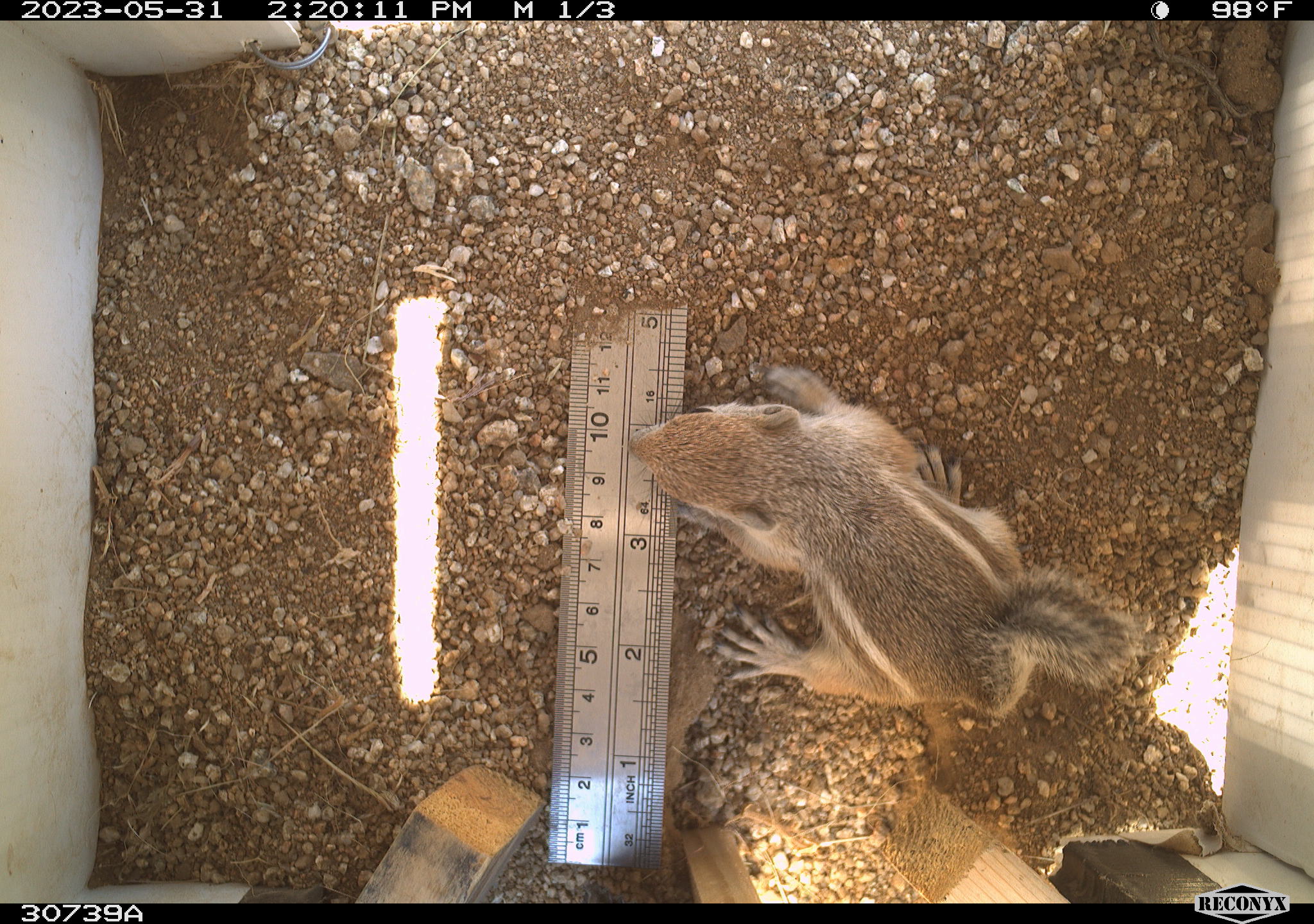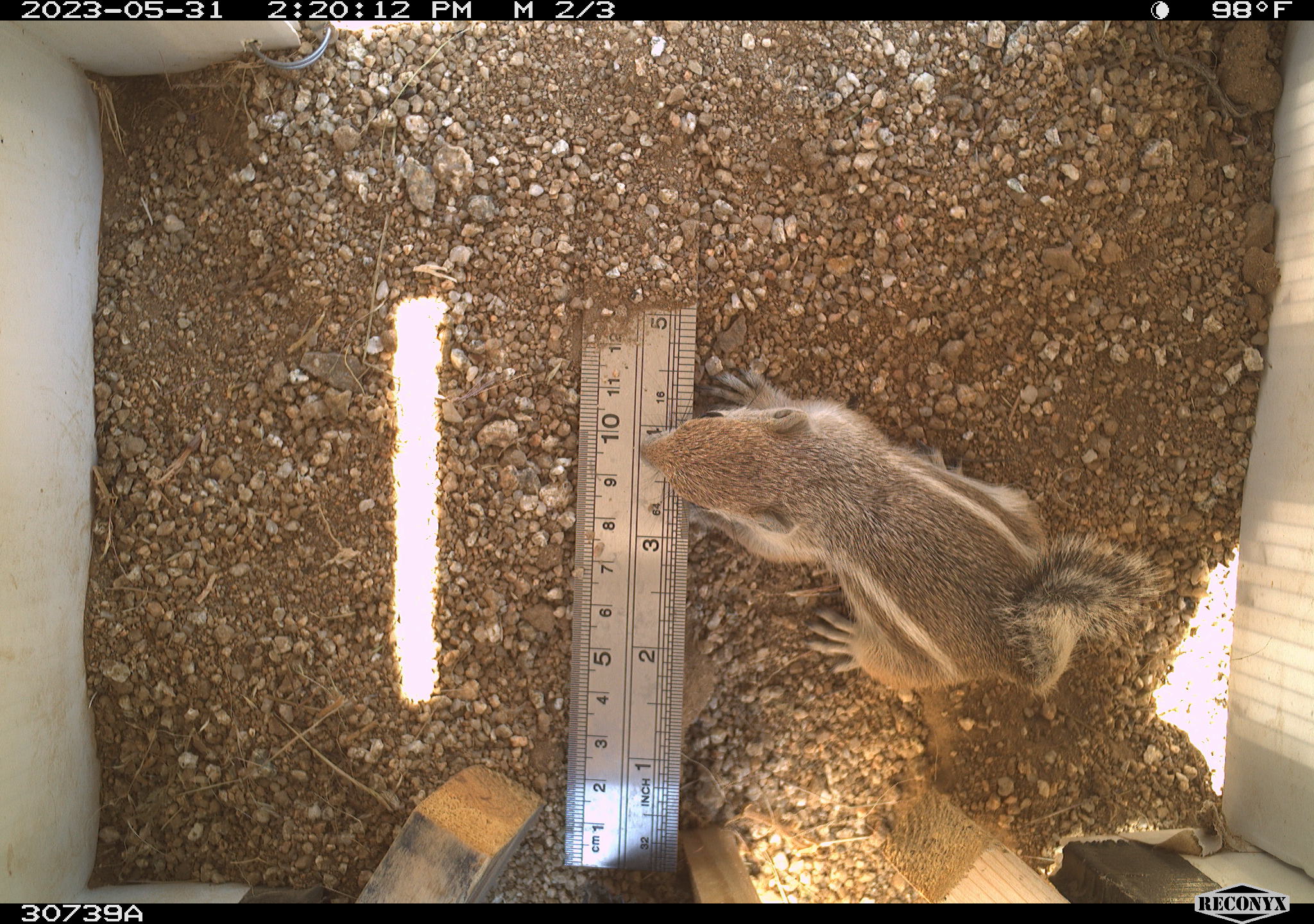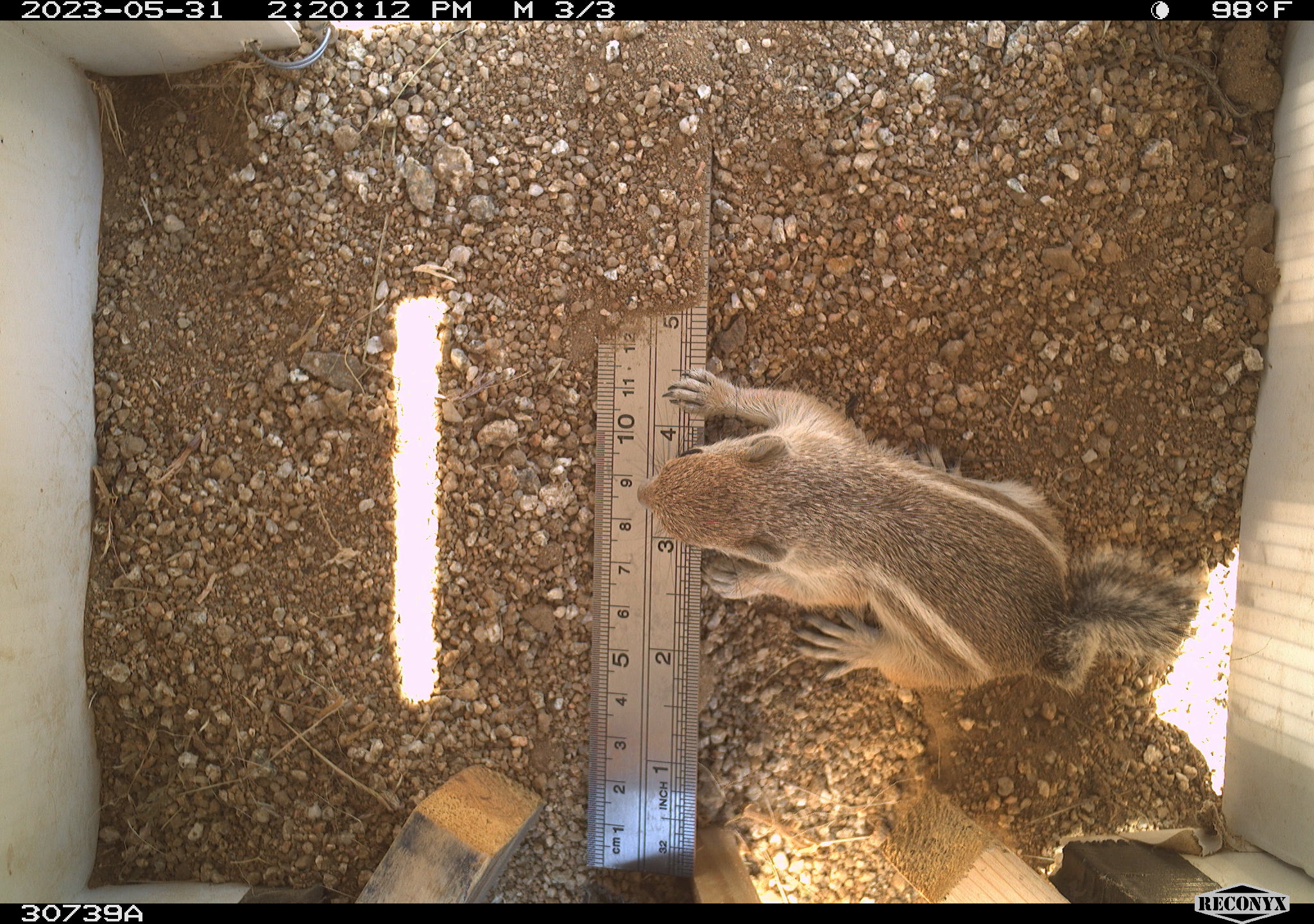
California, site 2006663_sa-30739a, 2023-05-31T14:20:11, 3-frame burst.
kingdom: Animalia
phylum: Chordata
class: Mammalia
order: Rodentia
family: Sciuridae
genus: Ammospermophilus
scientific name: Ammospermophilus leucurus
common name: white-tailed antelope squirrel